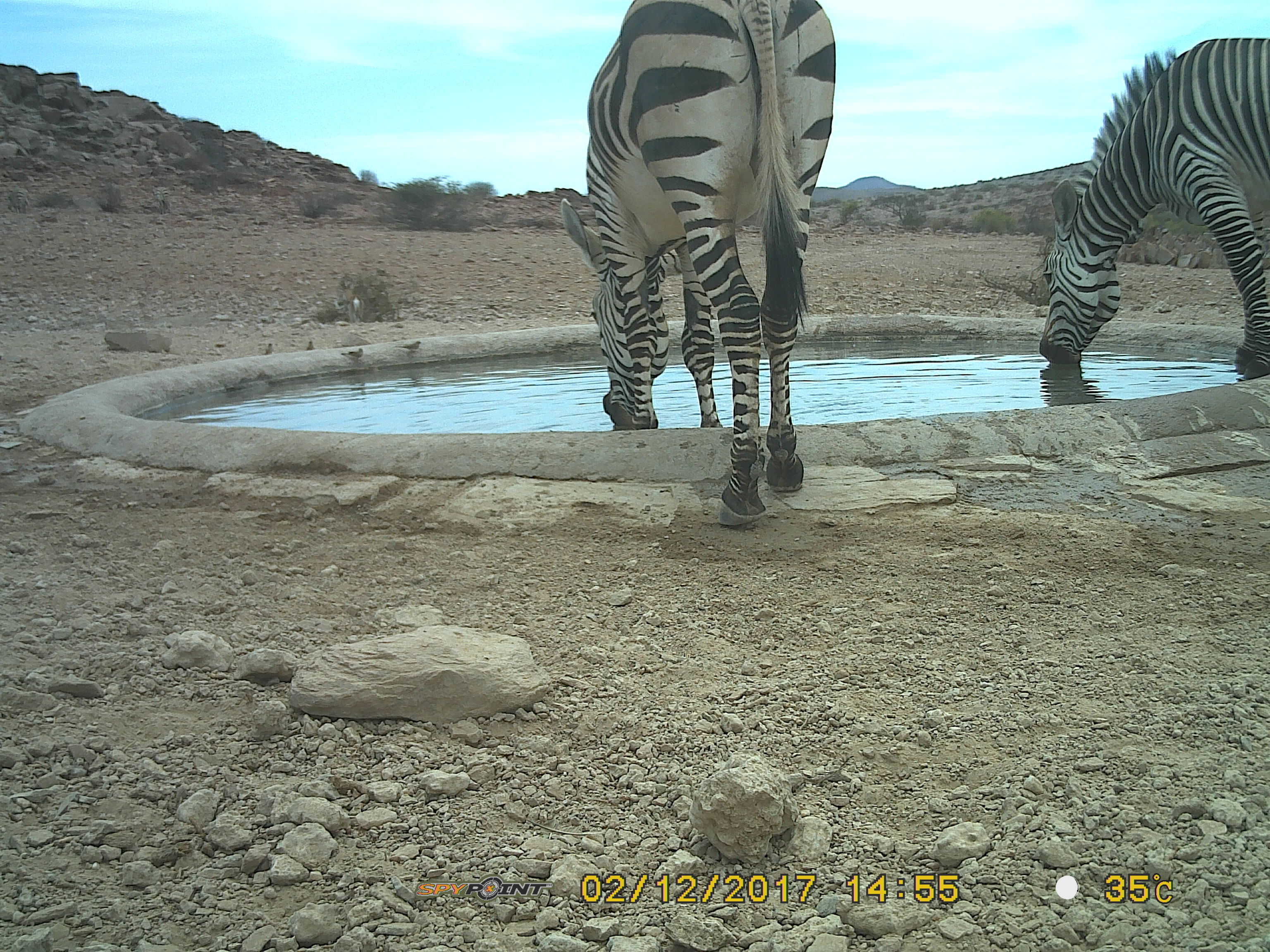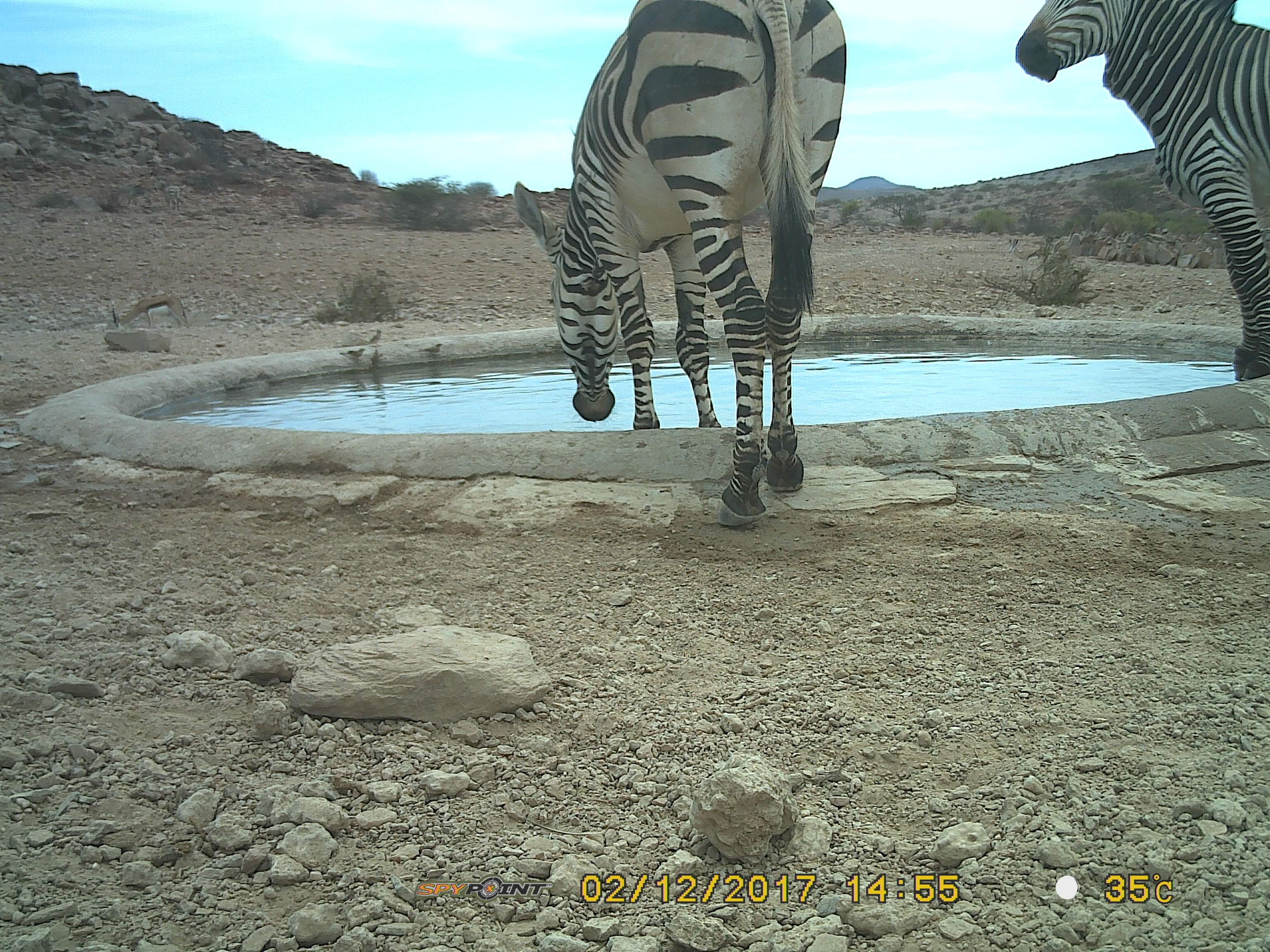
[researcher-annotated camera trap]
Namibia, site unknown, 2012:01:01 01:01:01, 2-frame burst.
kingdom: Animalia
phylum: Chordata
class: Mammalia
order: Perissodactyla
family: Equidae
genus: Equus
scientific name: Equus zebra hartmannae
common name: hartmann's mountain zebra